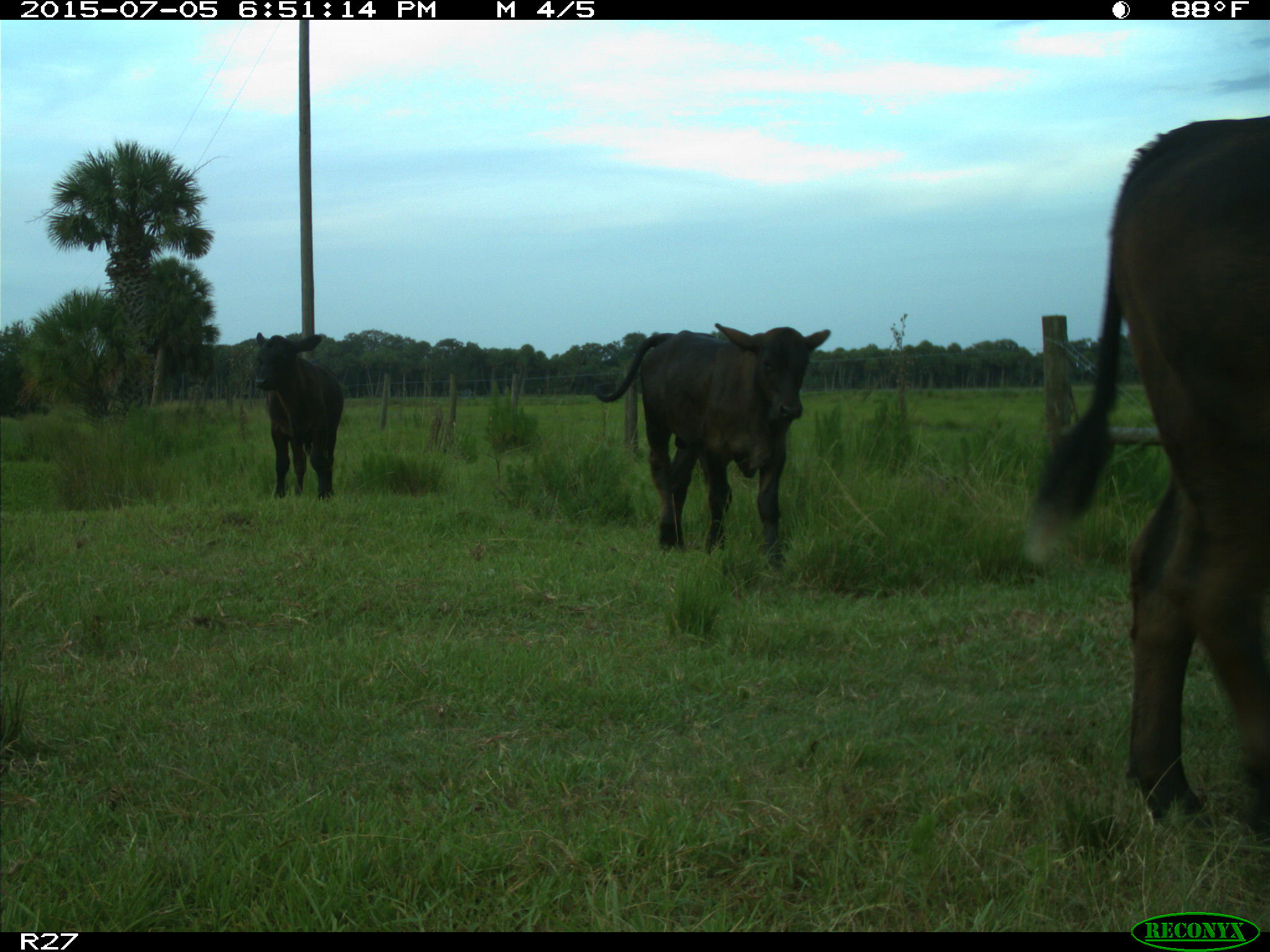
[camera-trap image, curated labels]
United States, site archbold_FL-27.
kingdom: Animalia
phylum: Chordata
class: Mammalia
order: Artiodactyla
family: Bovidae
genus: Bos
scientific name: Bos taurus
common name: domestic cow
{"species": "Bos taurus (domestic cow)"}